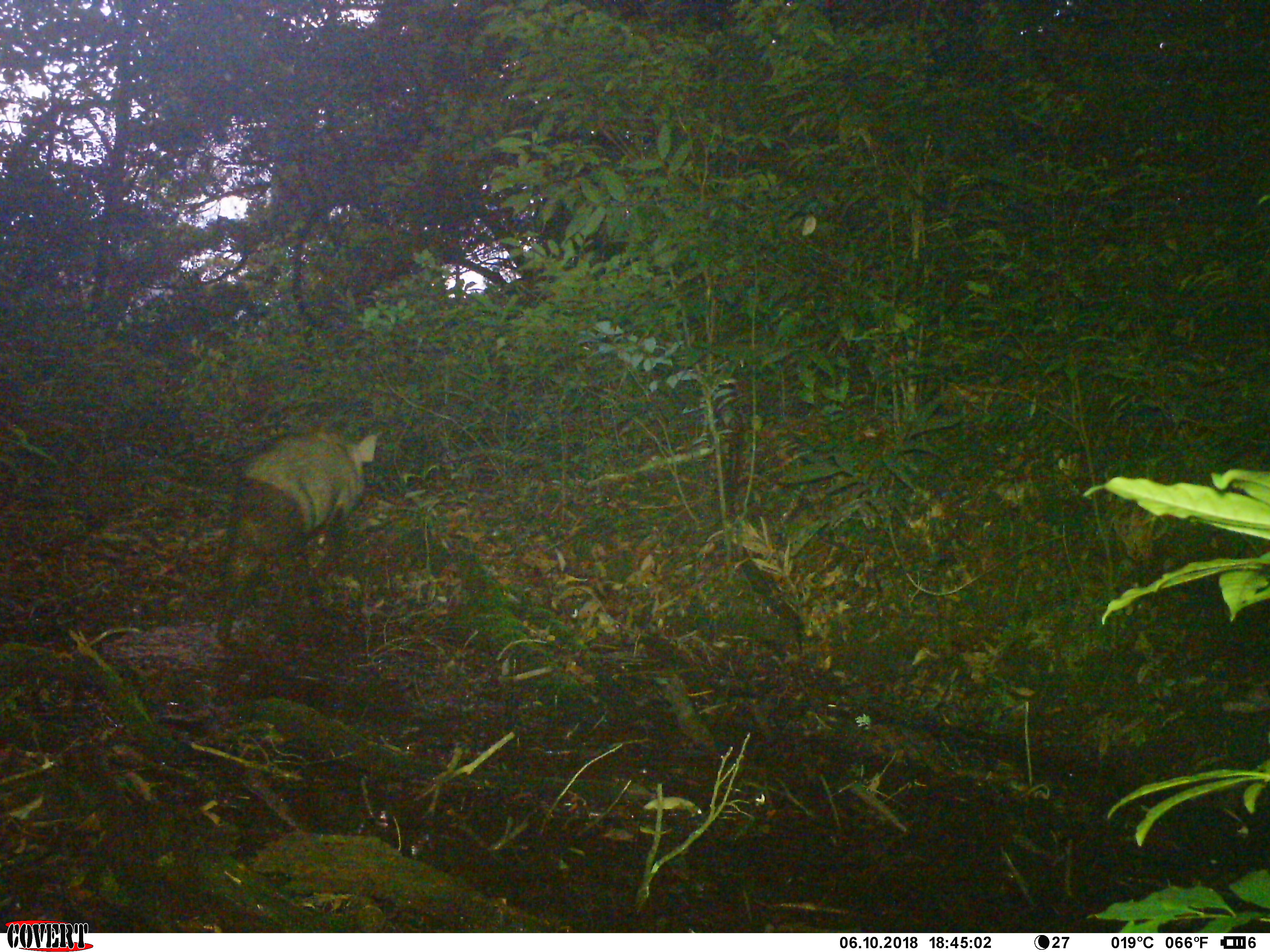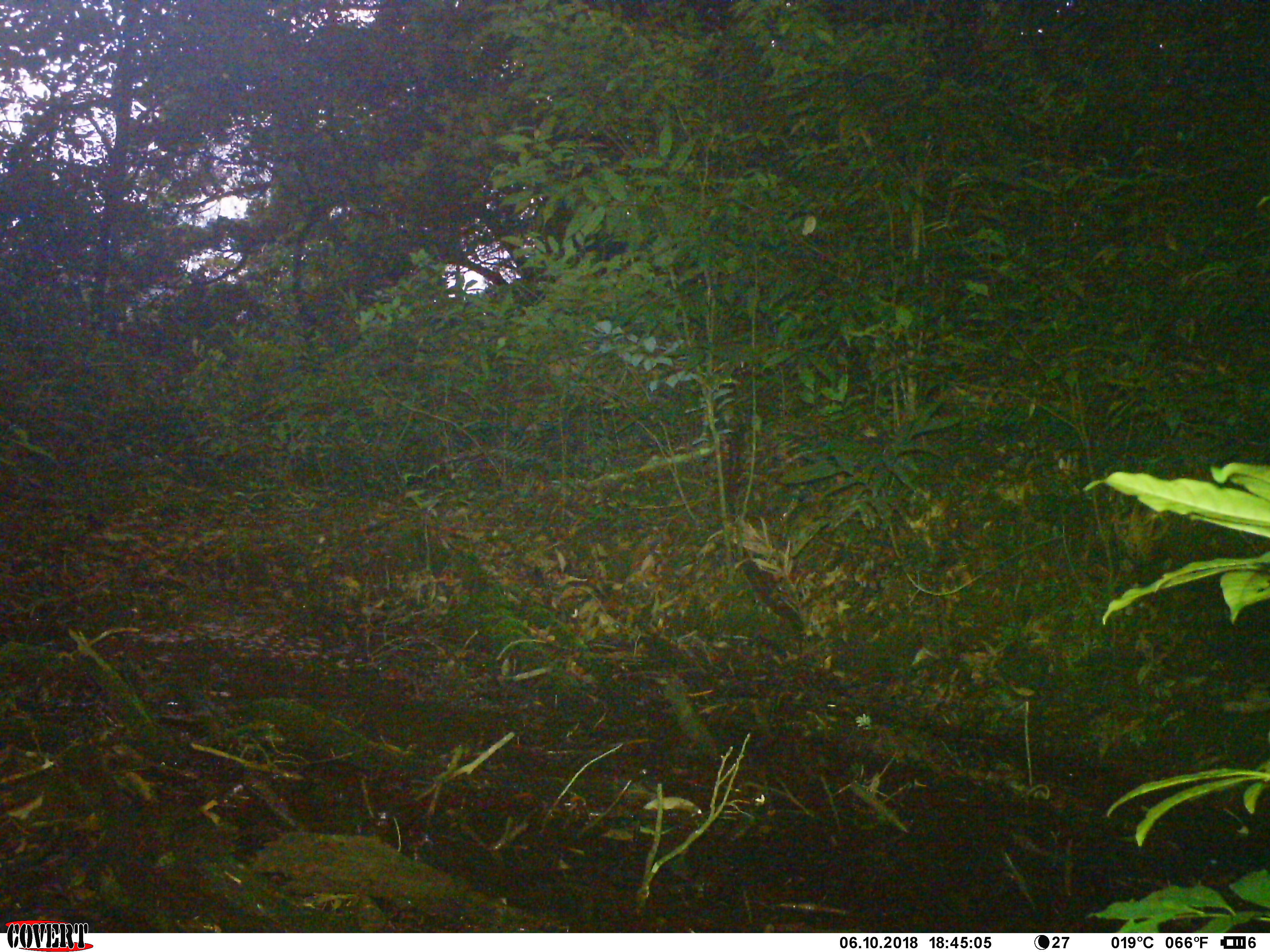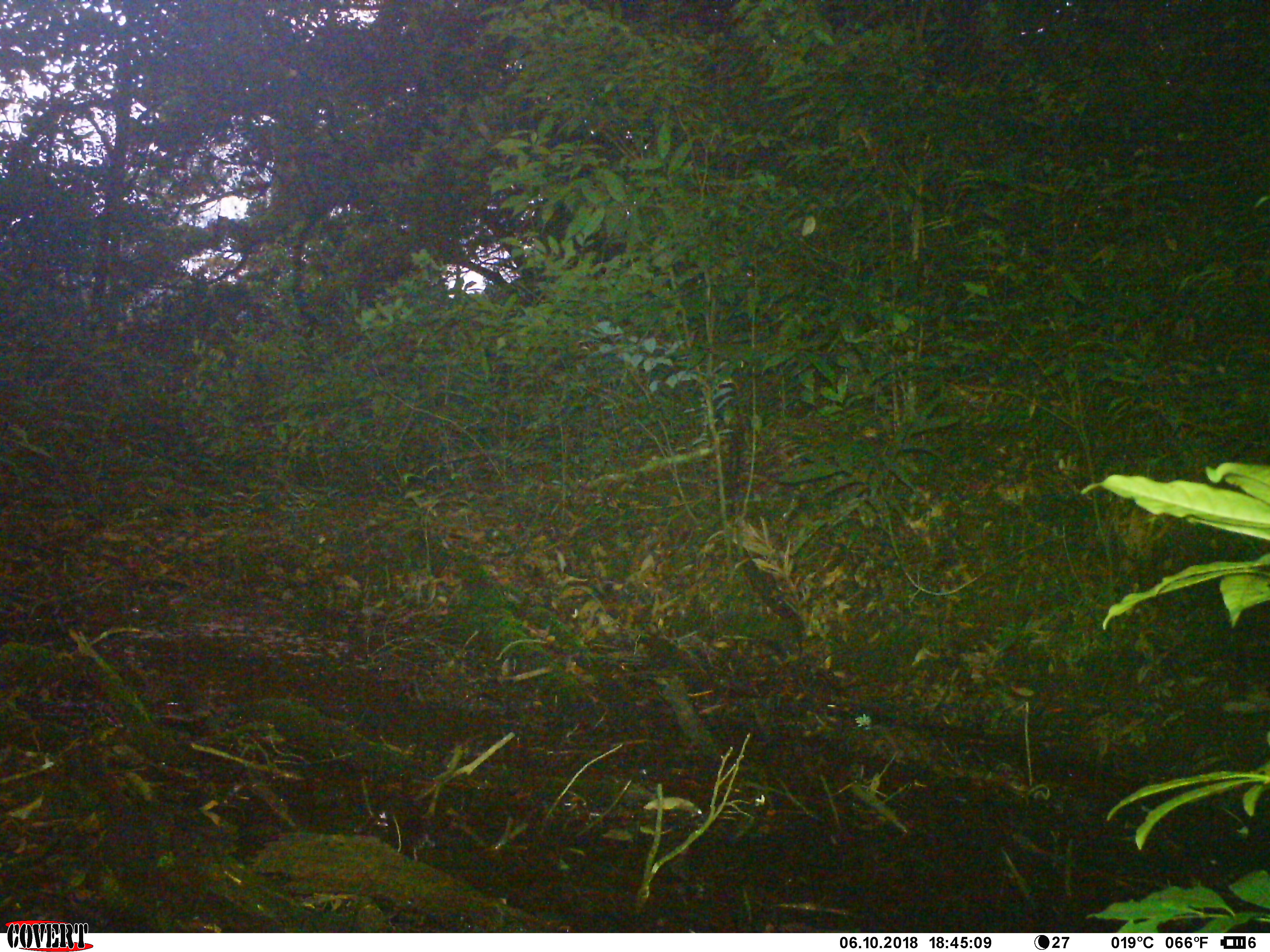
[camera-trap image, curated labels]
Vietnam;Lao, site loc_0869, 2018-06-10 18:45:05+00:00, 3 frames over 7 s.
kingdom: Animalia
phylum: Chordata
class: Mammalia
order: Artiodactyla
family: Suidae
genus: Sus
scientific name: Sus scrofa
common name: eurasian wild pig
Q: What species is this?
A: Eurasian wild pig (Sus scrofa).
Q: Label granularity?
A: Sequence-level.